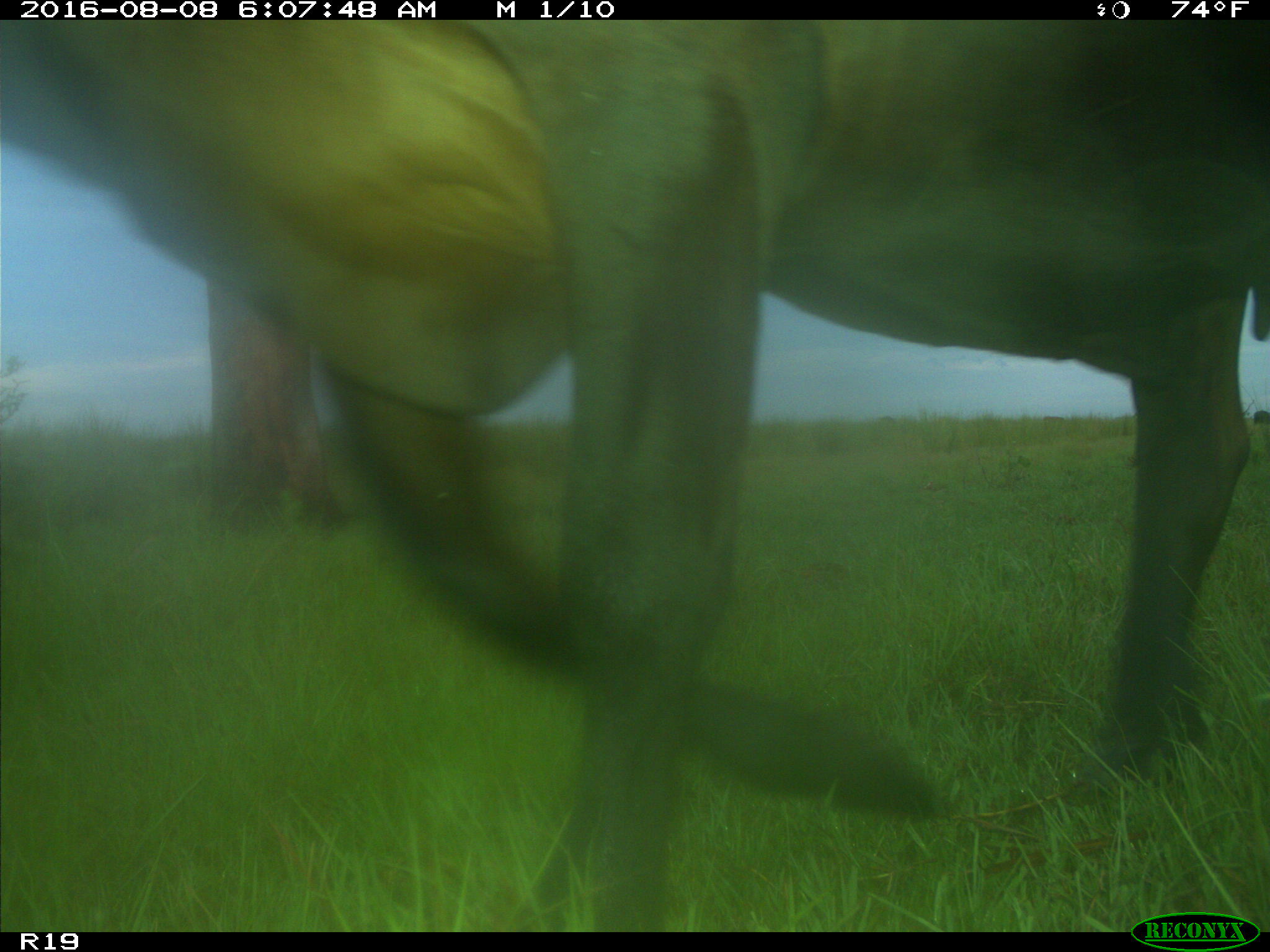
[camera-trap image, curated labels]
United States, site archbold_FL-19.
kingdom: Animalia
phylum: Chordata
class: Mammalia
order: Artiodactyla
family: Bovidae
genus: Bos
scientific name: Bos taurus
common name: domestic cow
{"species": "Bos taurus (domestic cow)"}